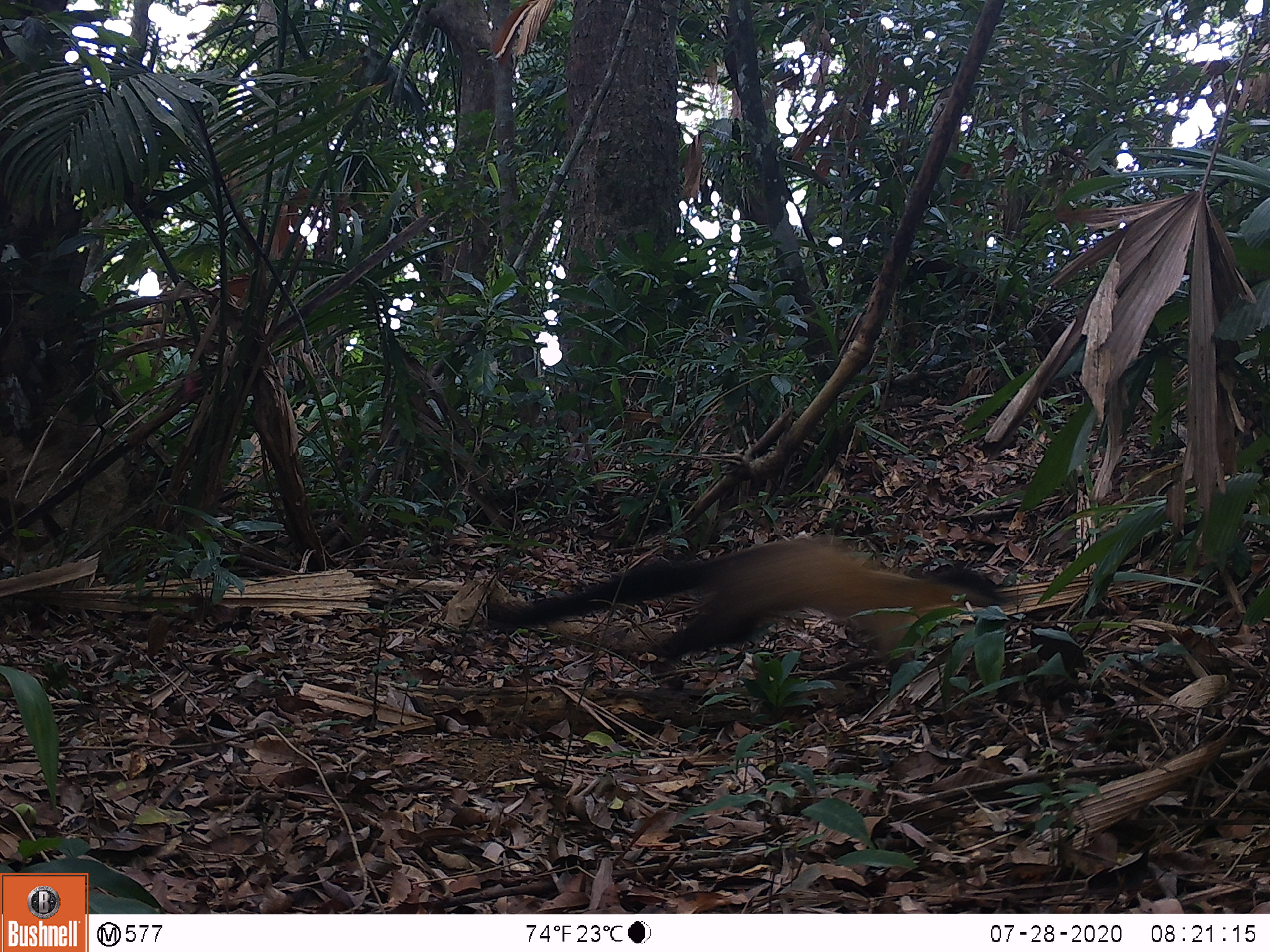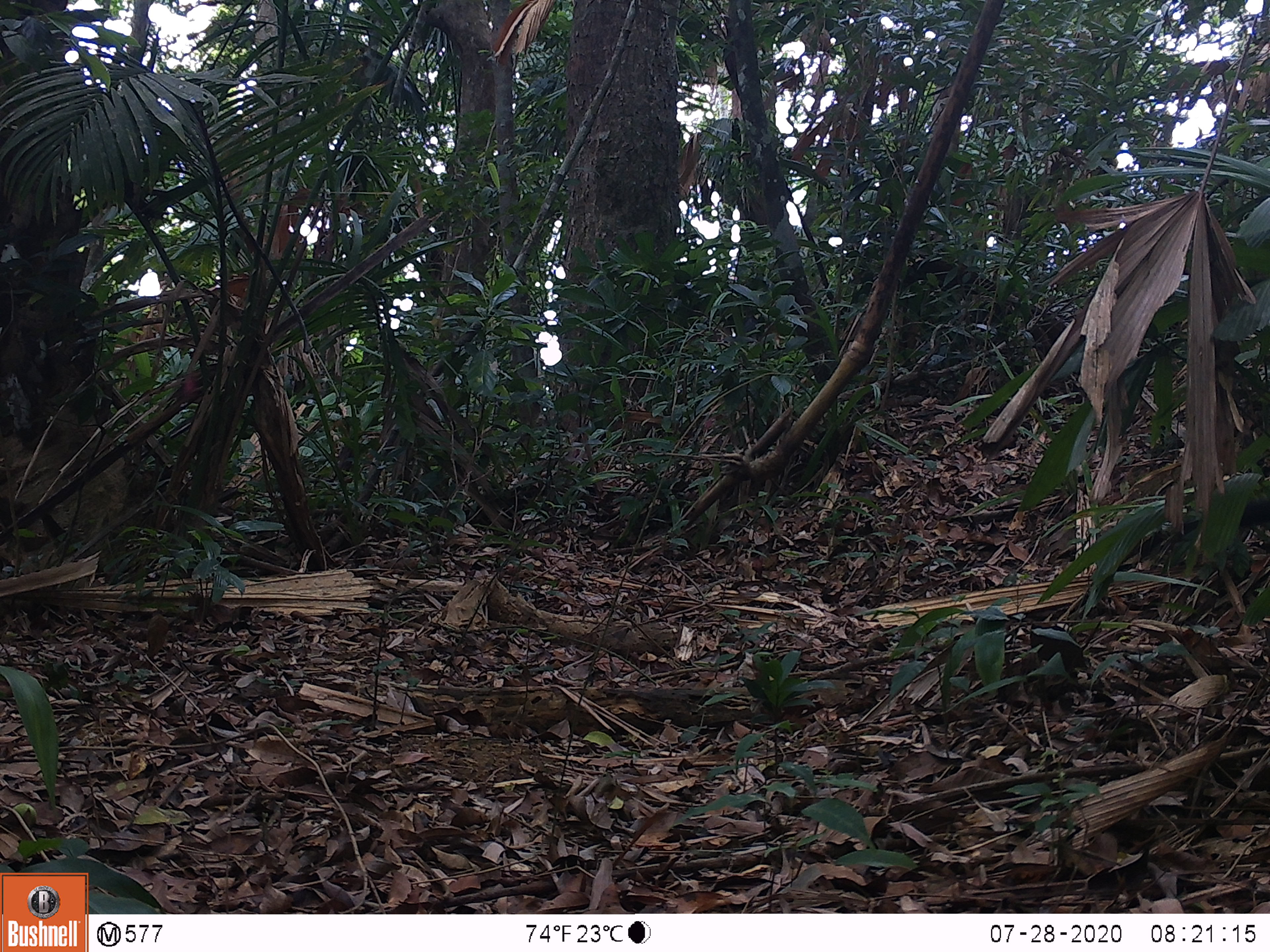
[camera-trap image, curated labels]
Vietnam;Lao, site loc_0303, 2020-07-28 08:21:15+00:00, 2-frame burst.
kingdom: Animalia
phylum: Chordata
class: Mammalia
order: Carnivora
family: Mustelidae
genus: Martes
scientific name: Martes flavigula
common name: yellow-throated marten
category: yellow throated marten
Yellow throated marten (yellow-throated marten) (Martes flavigula). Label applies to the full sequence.